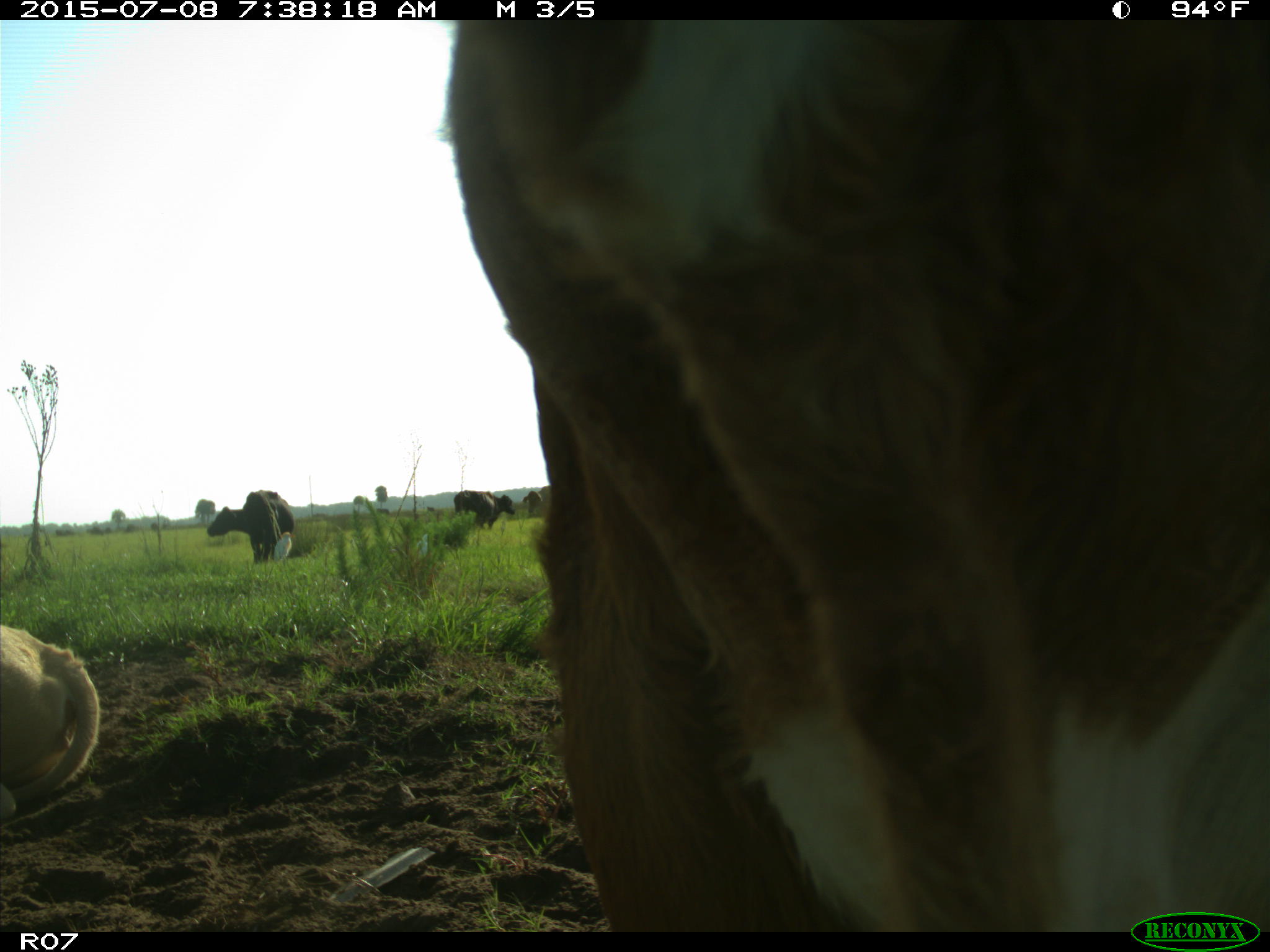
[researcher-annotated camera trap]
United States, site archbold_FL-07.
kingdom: Animalia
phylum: Chordata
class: Mammalia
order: Artiodactyla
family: Bovidae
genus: Bos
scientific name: Bos taurus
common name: domestic cow